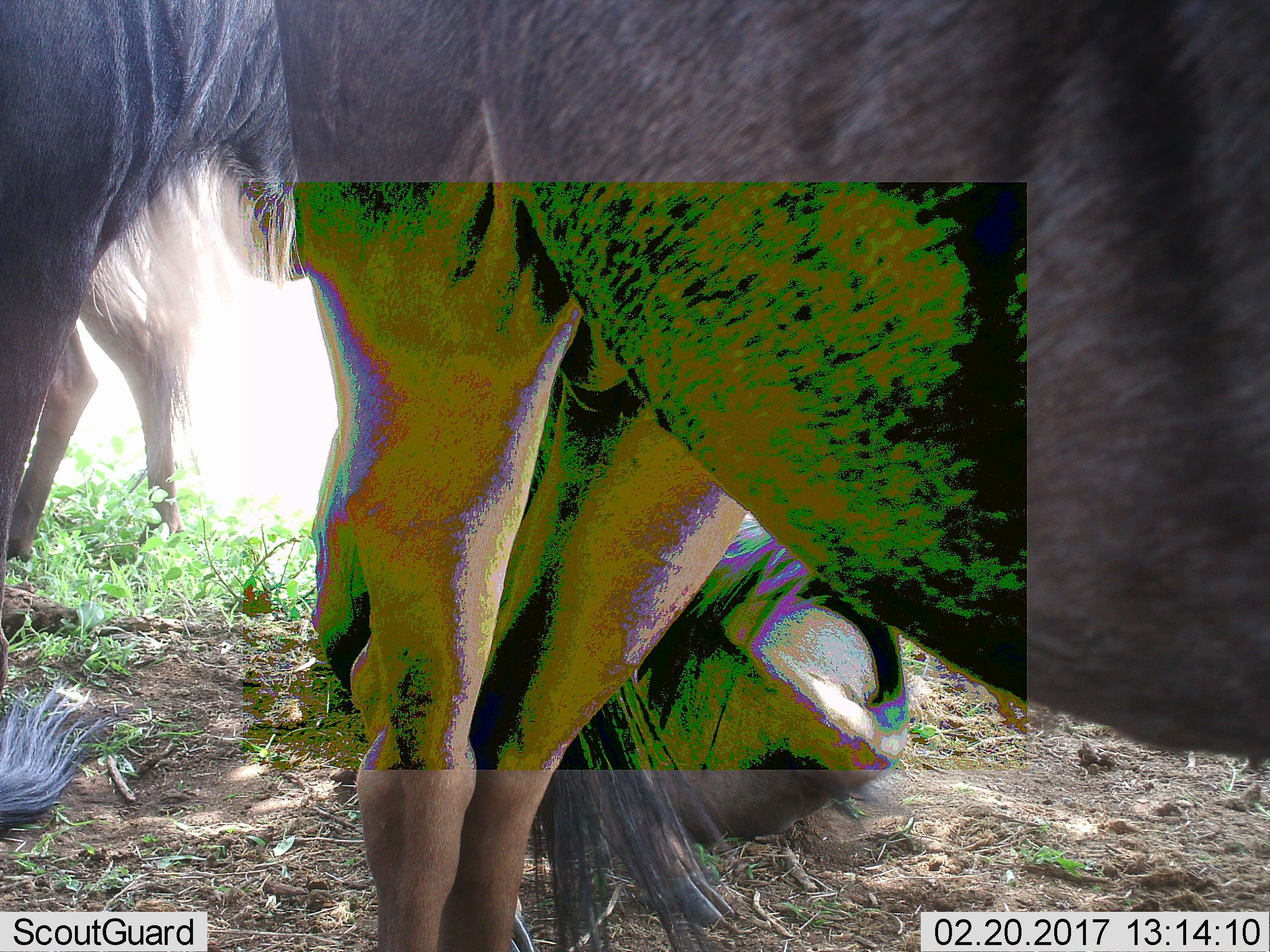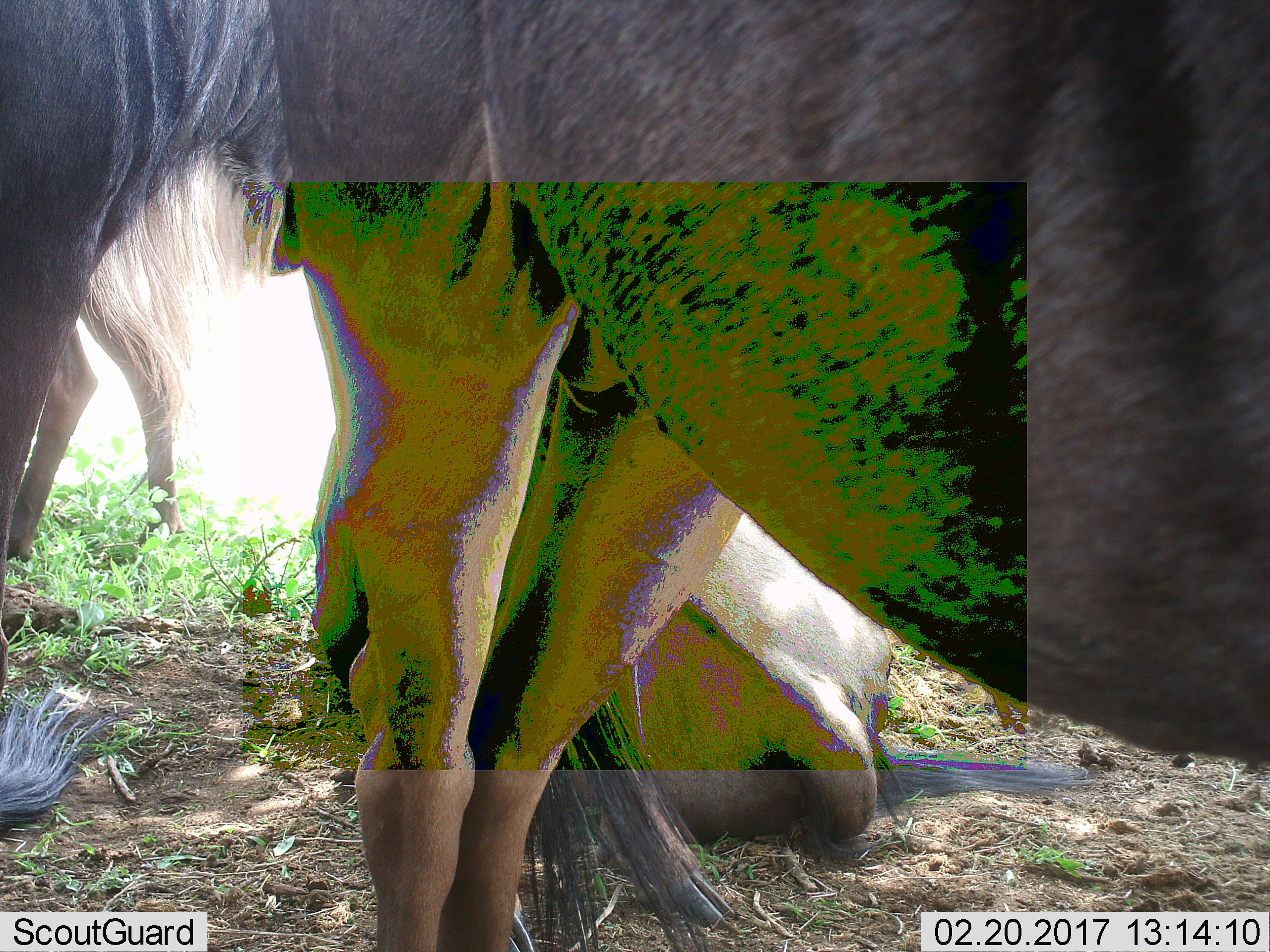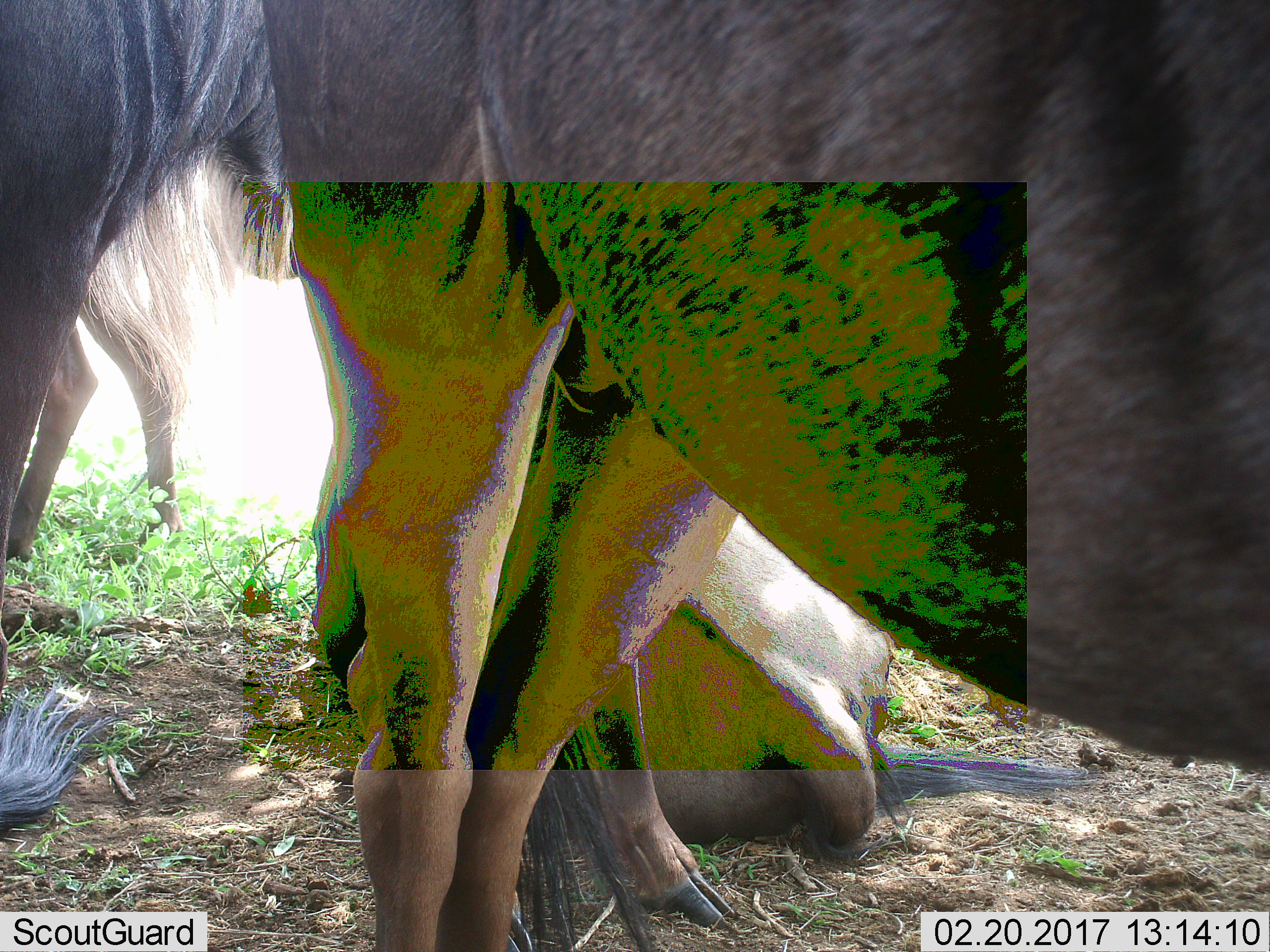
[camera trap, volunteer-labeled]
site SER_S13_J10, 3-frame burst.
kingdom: Animalia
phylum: Chordata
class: Mammalia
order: Artiodactyla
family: Bovidae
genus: Connochaetes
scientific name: Connochaetes taurinus taurinus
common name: blue wildebeest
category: wildebeestblue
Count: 4.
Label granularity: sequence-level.